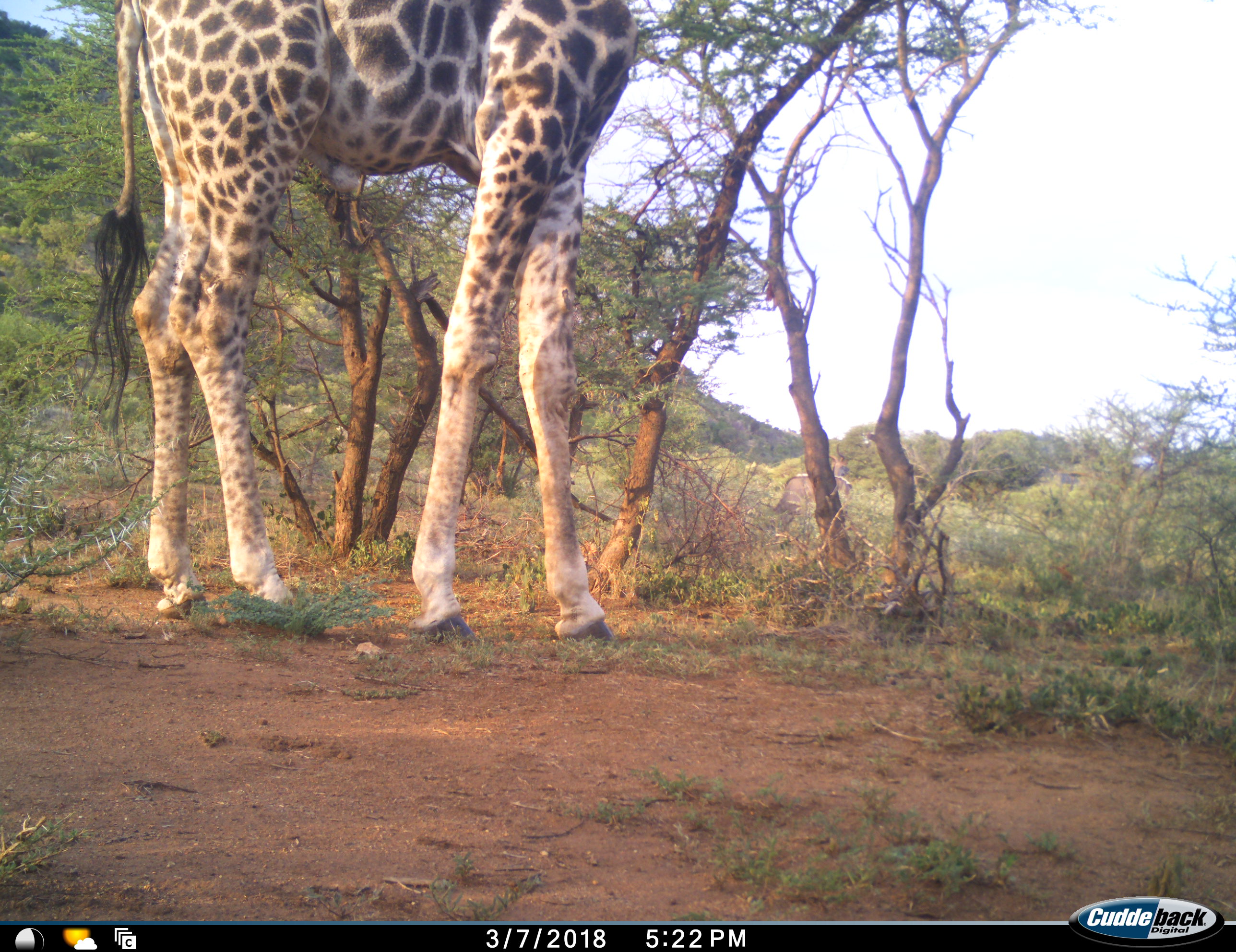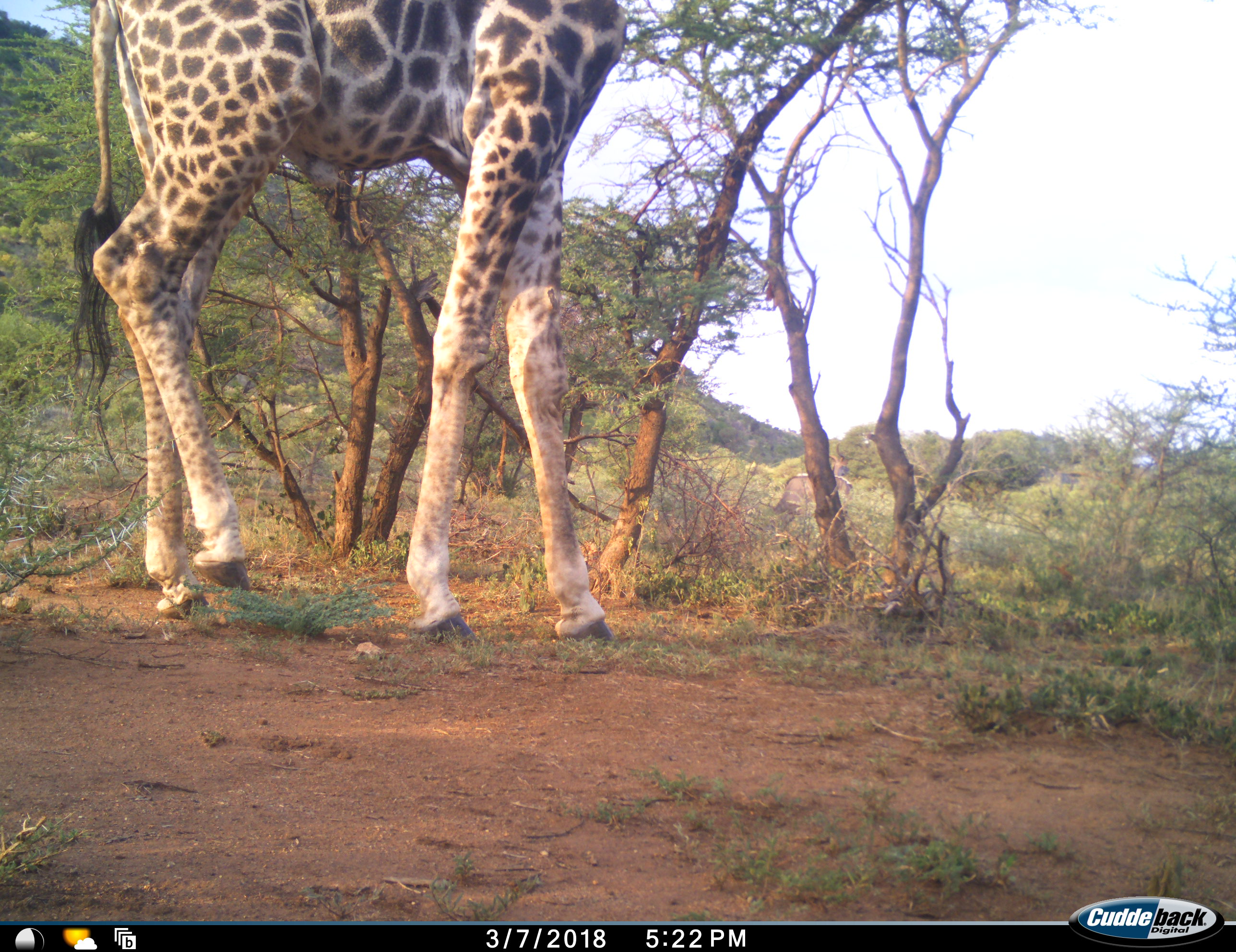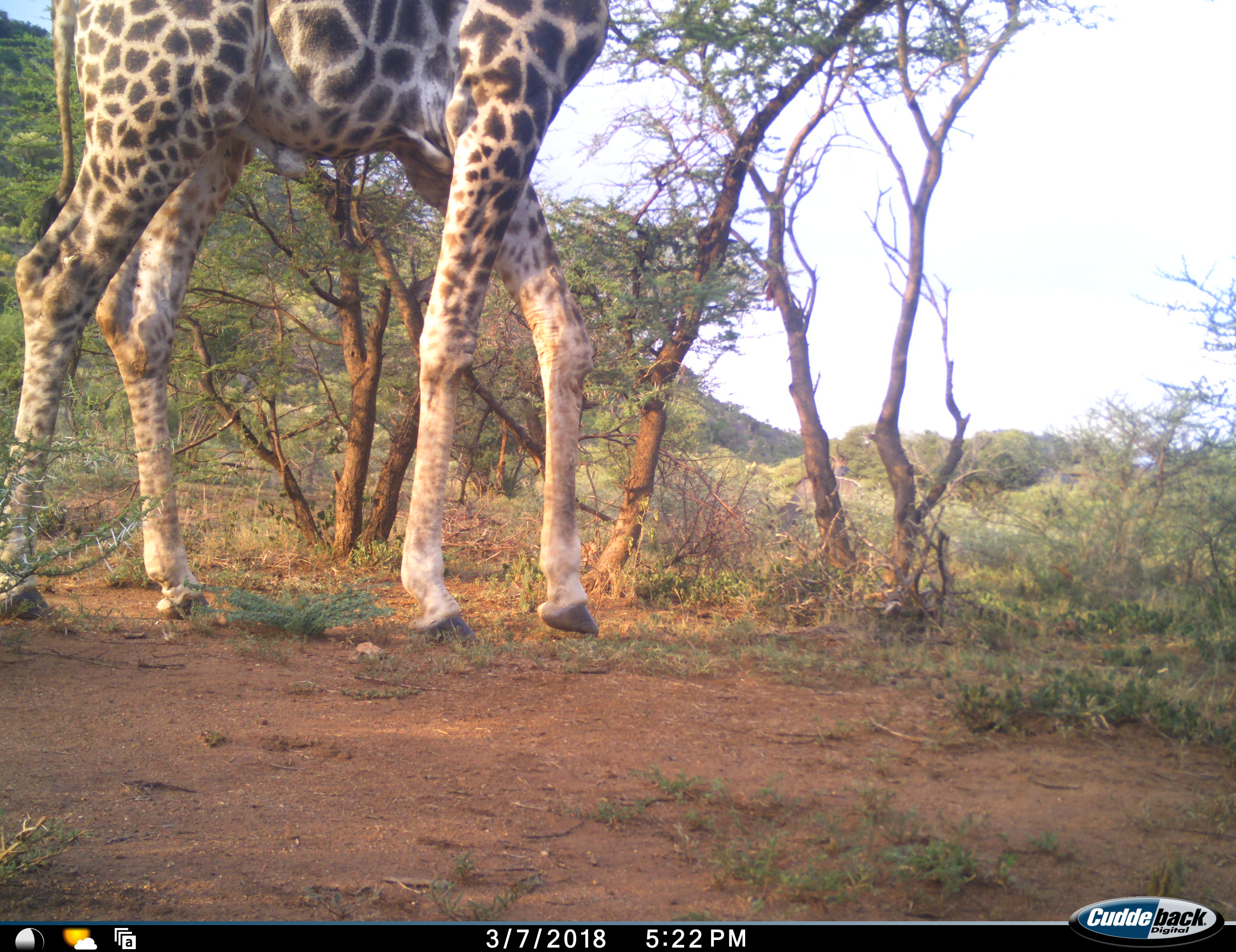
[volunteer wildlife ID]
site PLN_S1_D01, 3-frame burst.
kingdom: Animalia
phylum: Chordata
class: Mammalia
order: Artiodactyla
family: Giraffidae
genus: Giraffa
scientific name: Giraffa camelopardalis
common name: giraffe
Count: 1.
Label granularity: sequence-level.